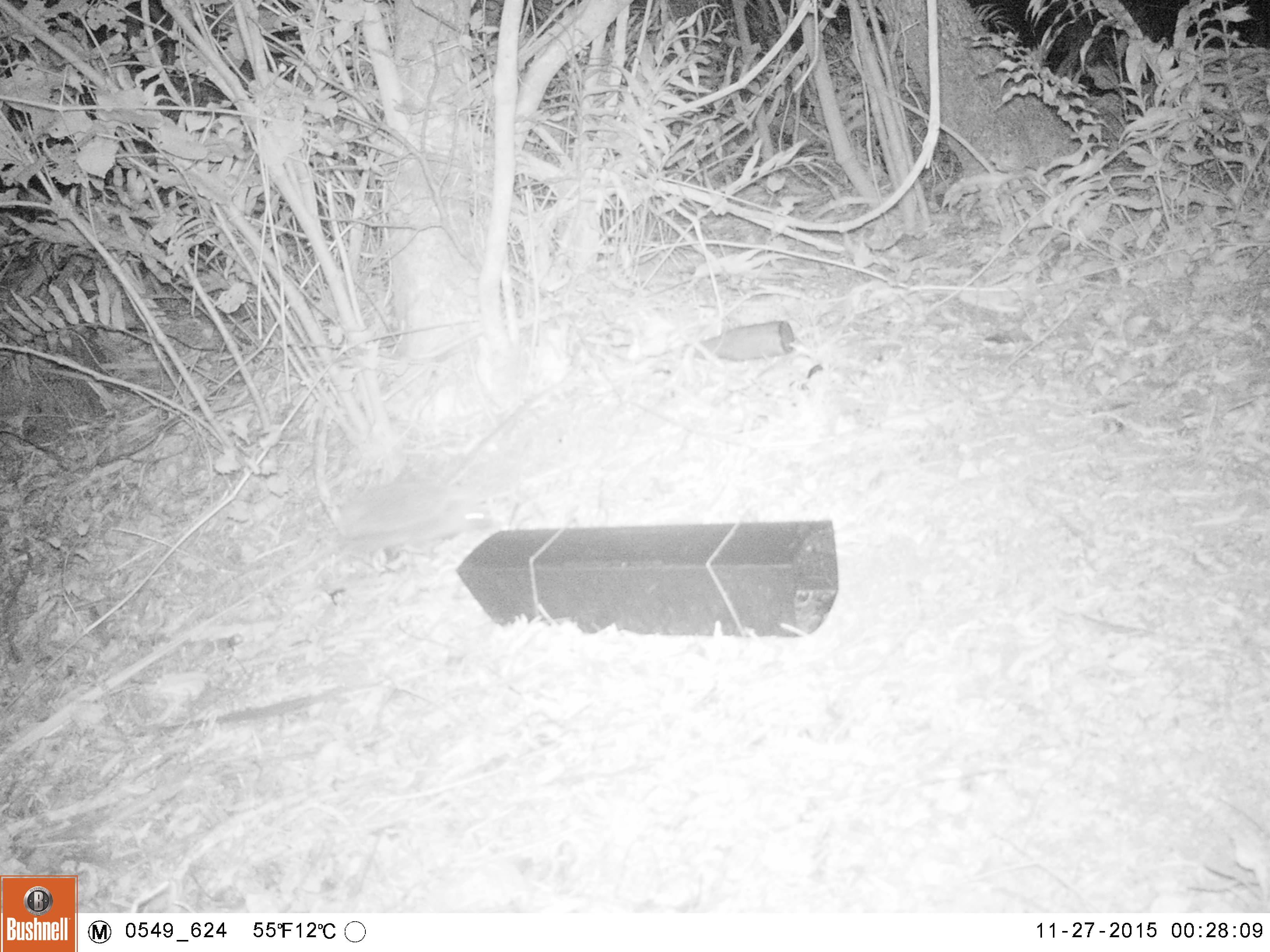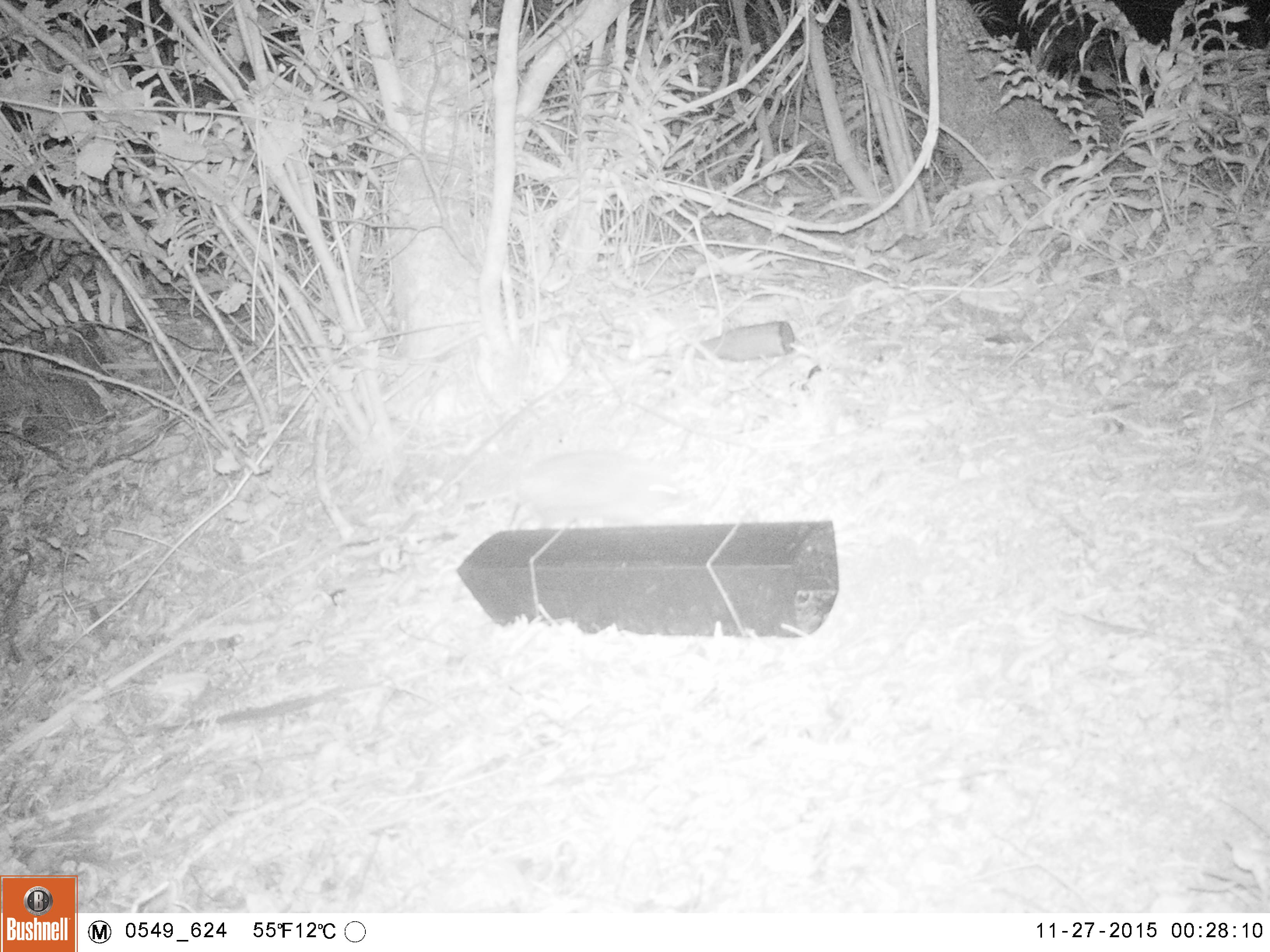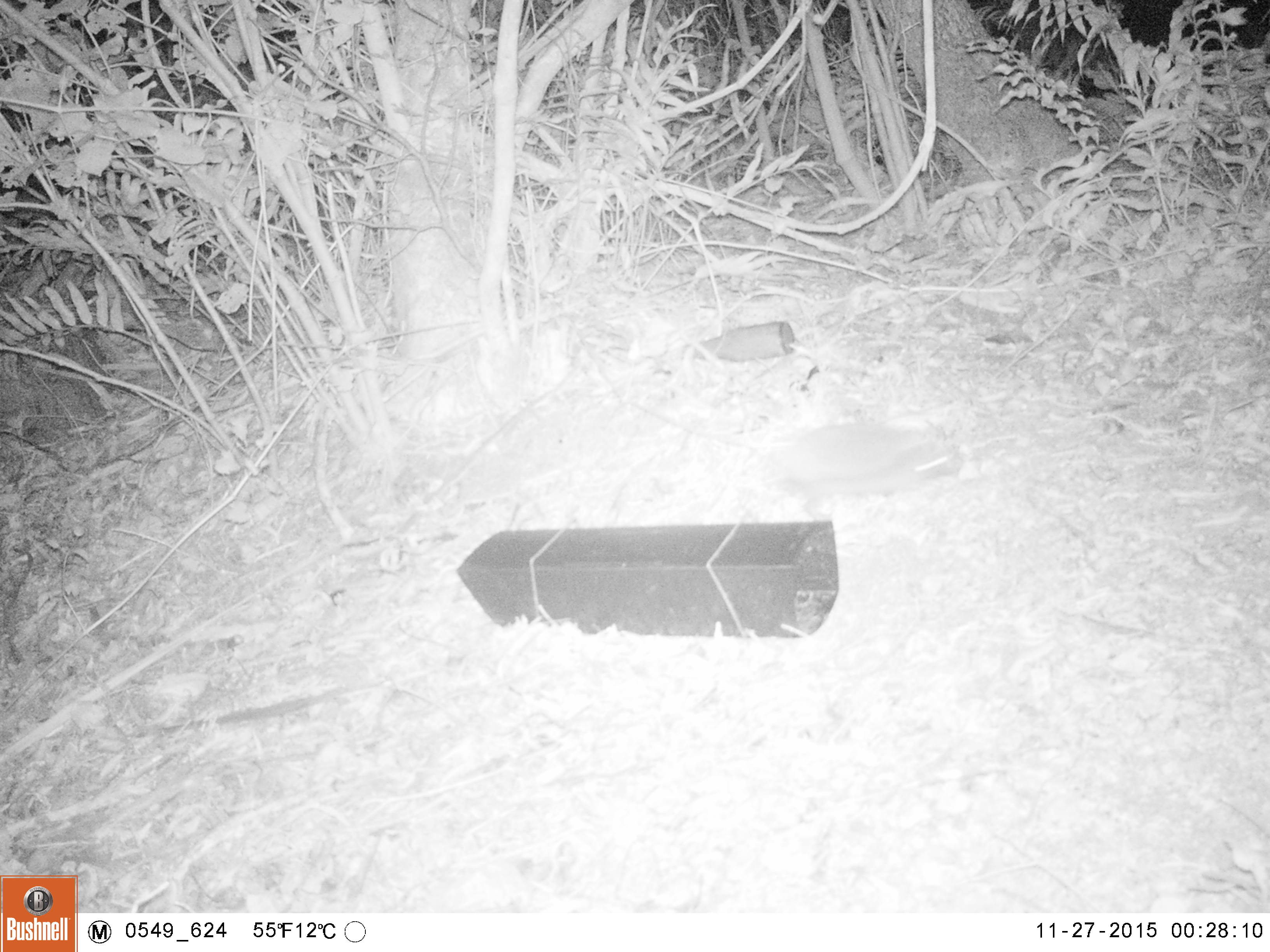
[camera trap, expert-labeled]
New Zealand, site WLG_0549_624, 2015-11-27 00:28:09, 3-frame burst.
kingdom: Animalia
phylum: Chordata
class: Mammalia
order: Eulipotyphla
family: Erinaceidae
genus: Erinaceus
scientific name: Erinaceus europaeus europaeus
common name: european hedgehog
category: hedgehog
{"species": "hedgehog (european hedgehog) (Erinaceus europaeus europaeus)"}